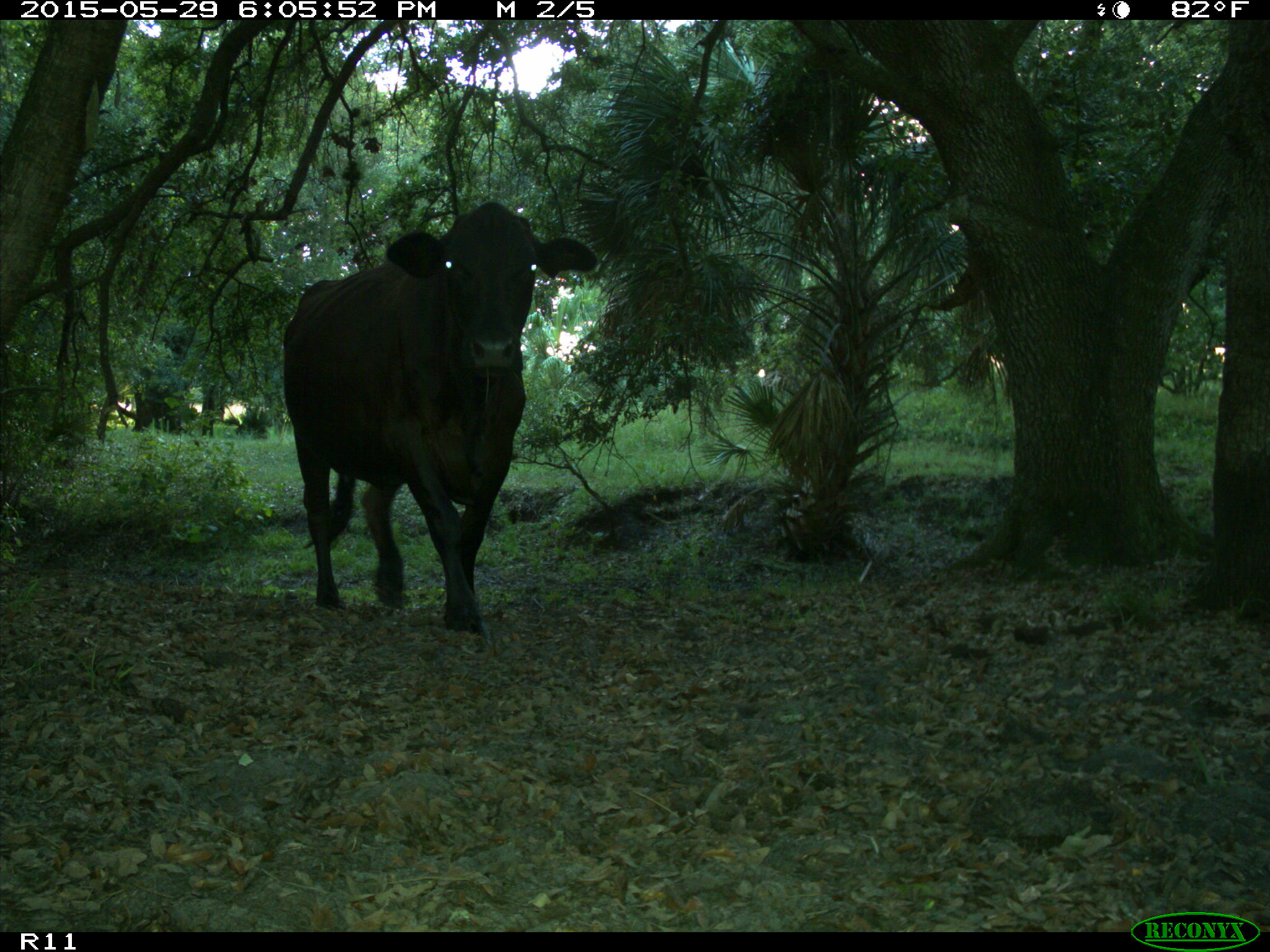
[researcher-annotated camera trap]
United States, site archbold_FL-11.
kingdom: Animalia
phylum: Chordata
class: Mammalia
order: Artiodactyla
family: Bovidae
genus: Bos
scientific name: Bos taurus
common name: domestic cow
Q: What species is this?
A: Bos taurus (domestic cow).